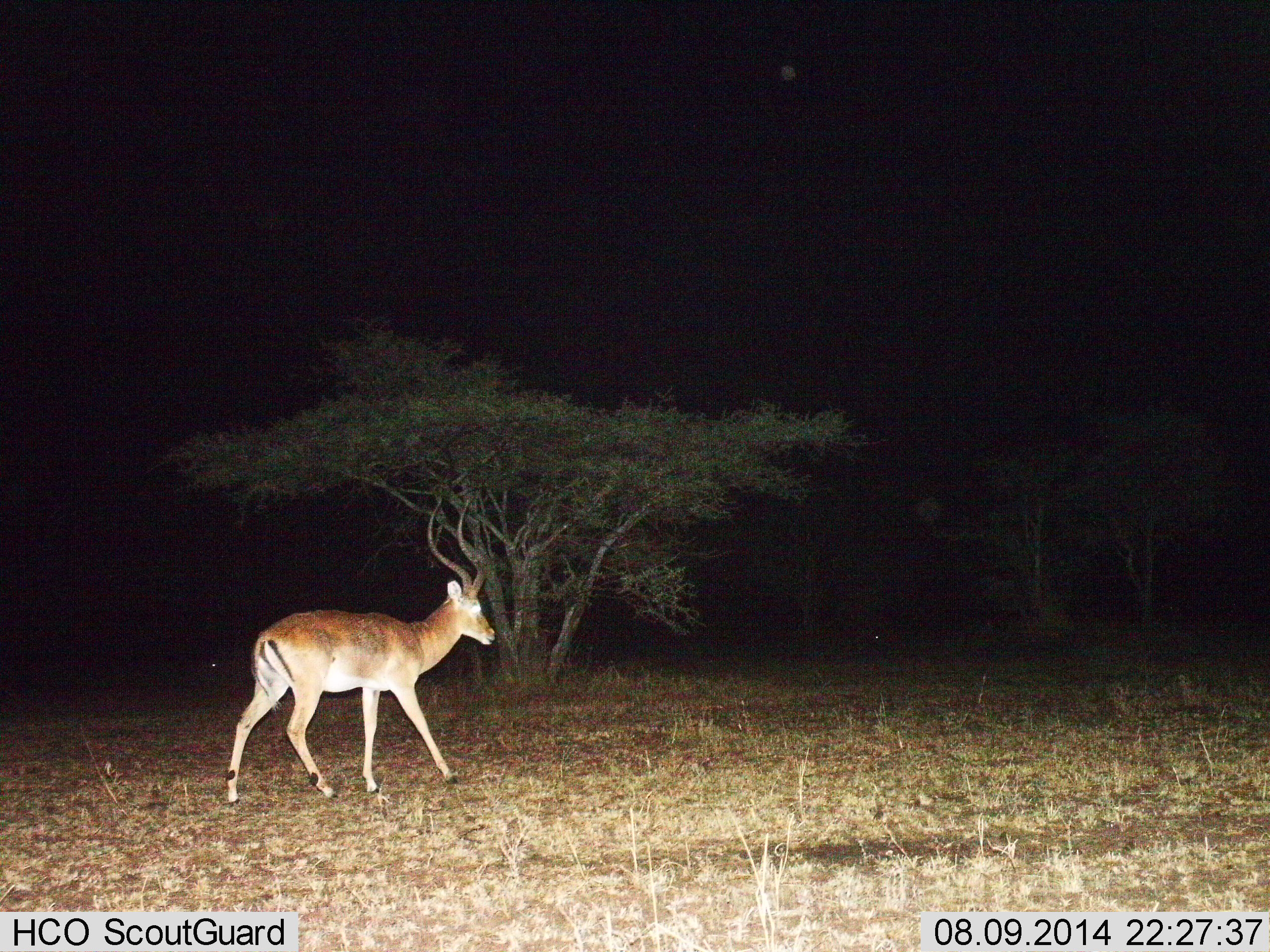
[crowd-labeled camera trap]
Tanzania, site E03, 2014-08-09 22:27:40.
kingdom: Animalia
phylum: Chordata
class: Mammalia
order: Artiodactyla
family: Bovidae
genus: Aepyceros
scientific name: Aepyceros melampus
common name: impala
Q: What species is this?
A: Impala (Aepyceros melampus).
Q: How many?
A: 1.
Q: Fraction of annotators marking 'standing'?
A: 27%.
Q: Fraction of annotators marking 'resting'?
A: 0%.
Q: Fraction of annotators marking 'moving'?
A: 73%.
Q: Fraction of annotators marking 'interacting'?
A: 0%.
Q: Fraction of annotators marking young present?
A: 0%.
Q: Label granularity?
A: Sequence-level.